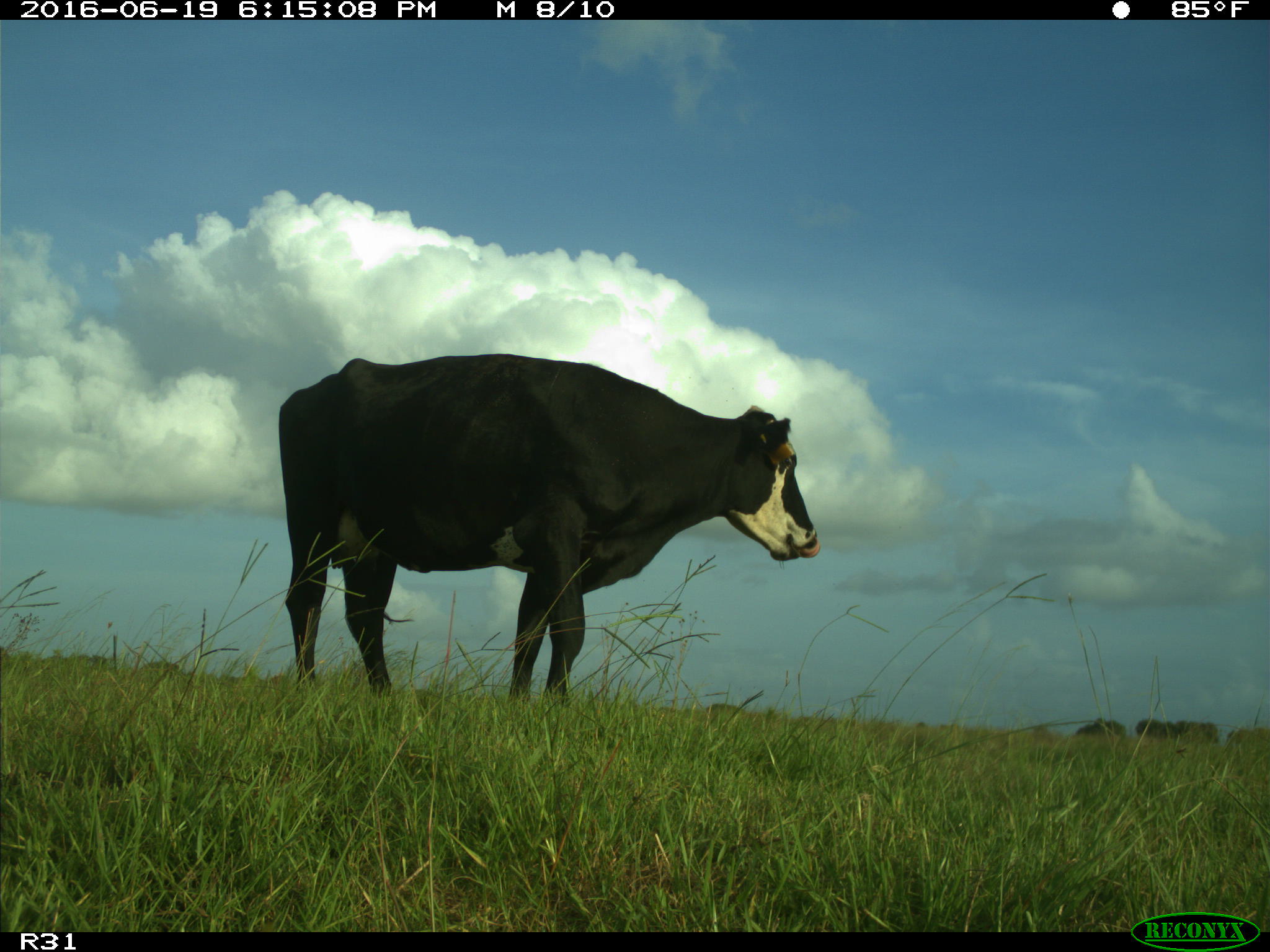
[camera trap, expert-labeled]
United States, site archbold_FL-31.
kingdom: Animalia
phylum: Chordata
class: Mammalia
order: Artiodactyla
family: Bovidae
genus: Bos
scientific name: Bos taurus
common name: domestic cow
Bos taurus (domestic cow).